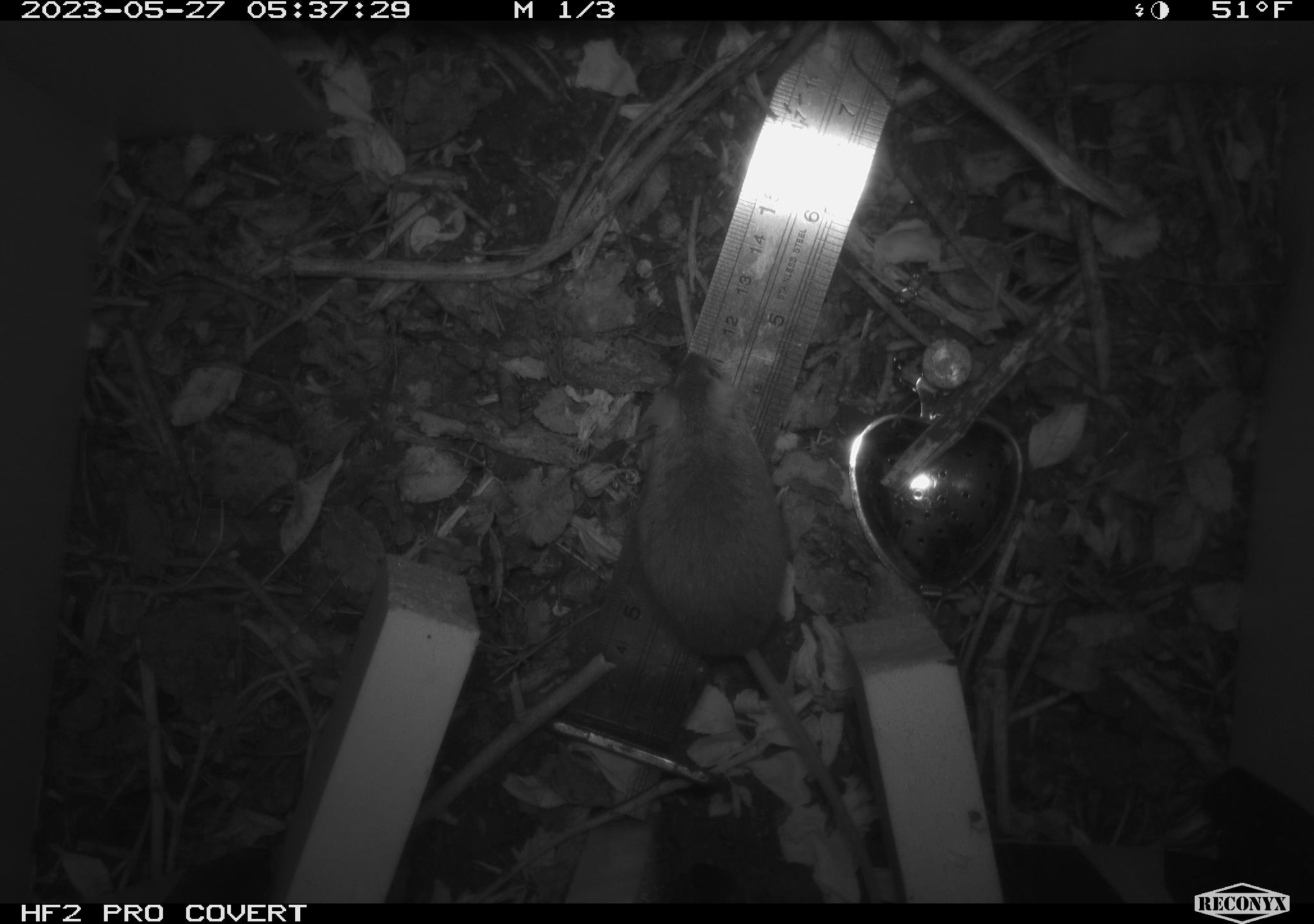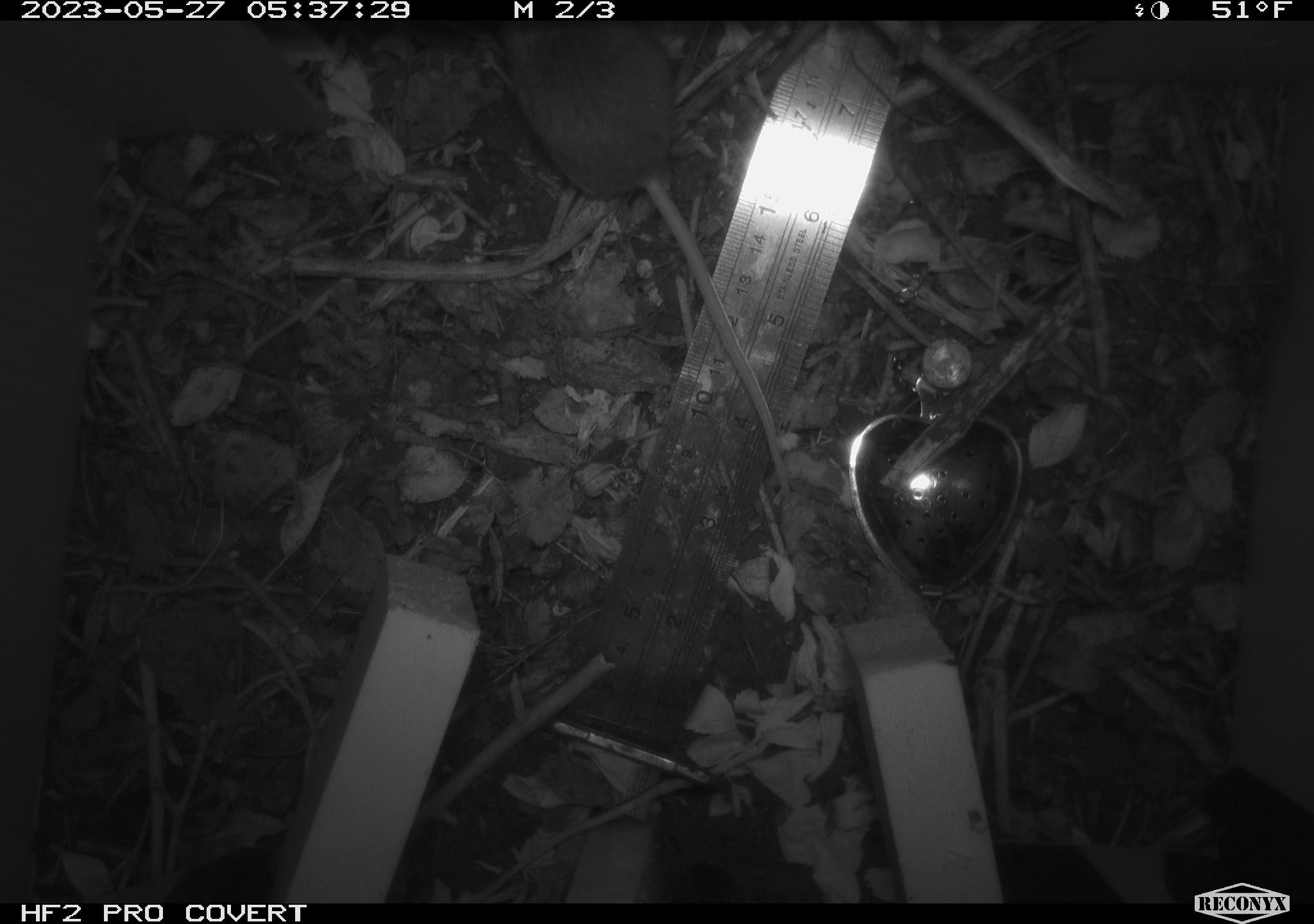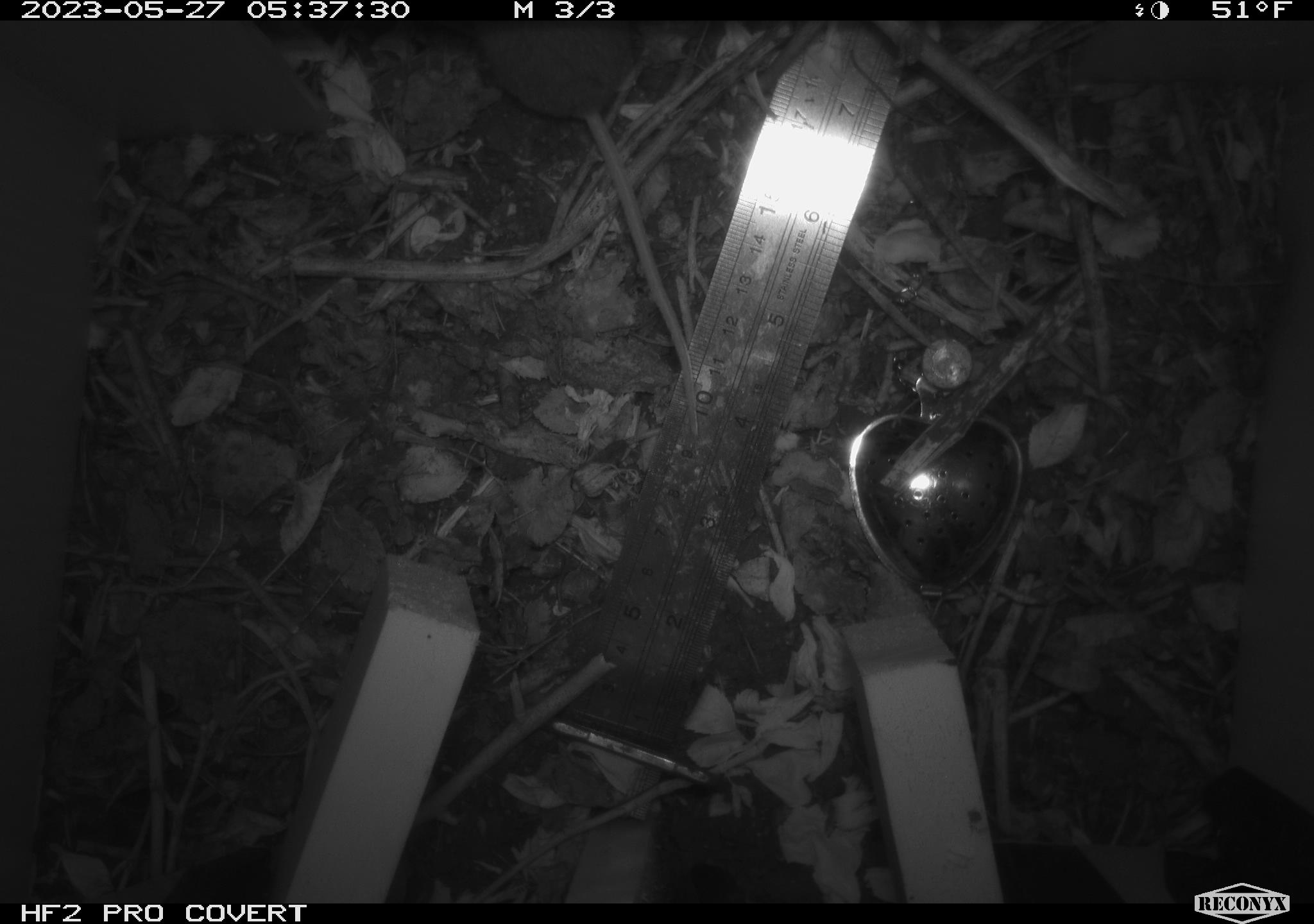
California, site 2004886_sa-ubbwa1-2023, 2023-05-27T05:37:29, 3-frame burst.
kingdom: Animalia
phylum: Chordata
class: Mammalia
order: Rodentia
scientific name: Rodentia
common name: mouse species